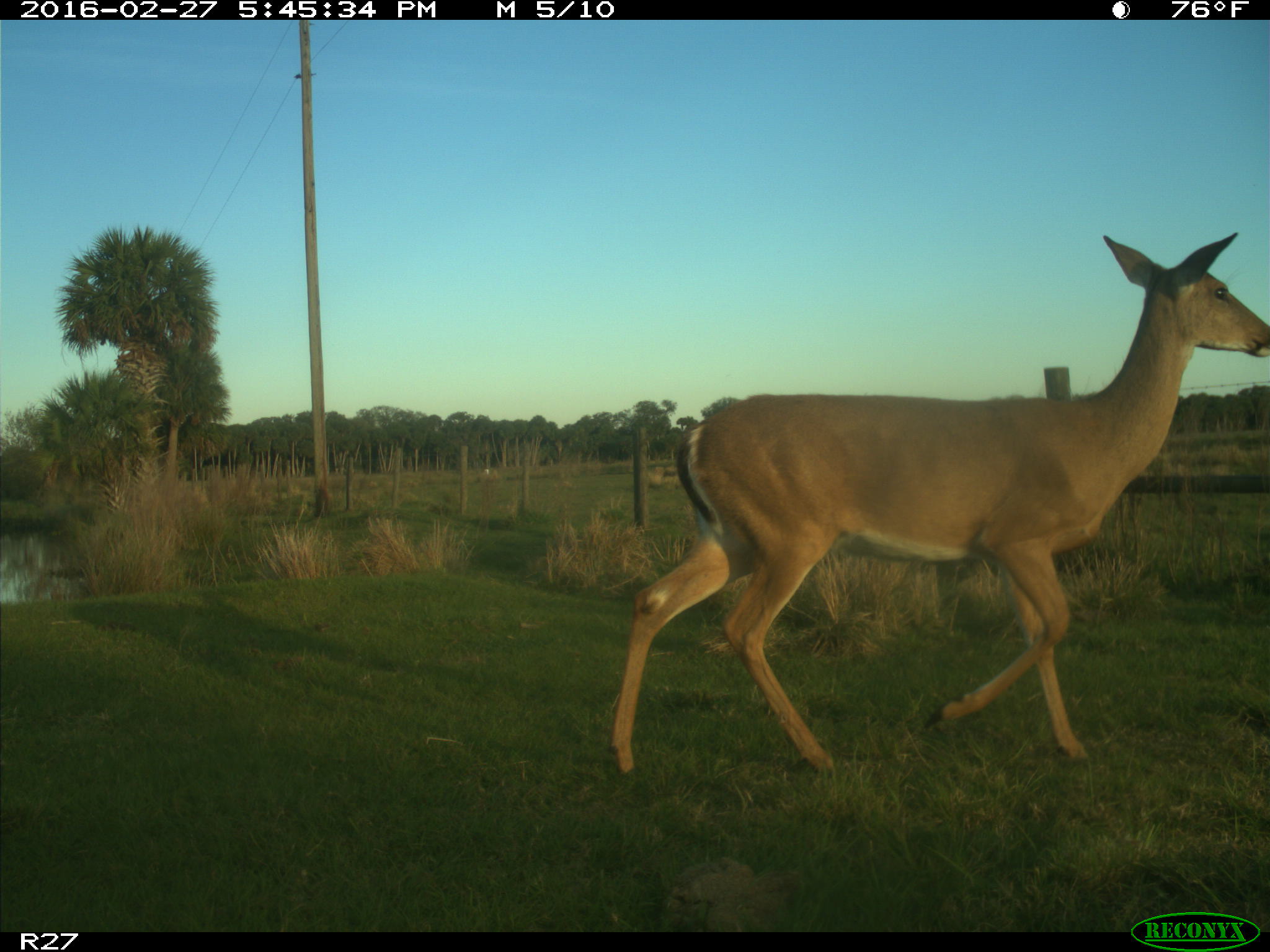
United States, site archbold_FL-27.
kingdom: Animalia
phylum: Chordata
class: Mammalia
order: Artiodactyla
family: Cervidae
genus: Odocoileus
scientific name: Odocoileus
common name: deer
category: unidentified deer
Unidentified deer (deer) (Odocoileus).